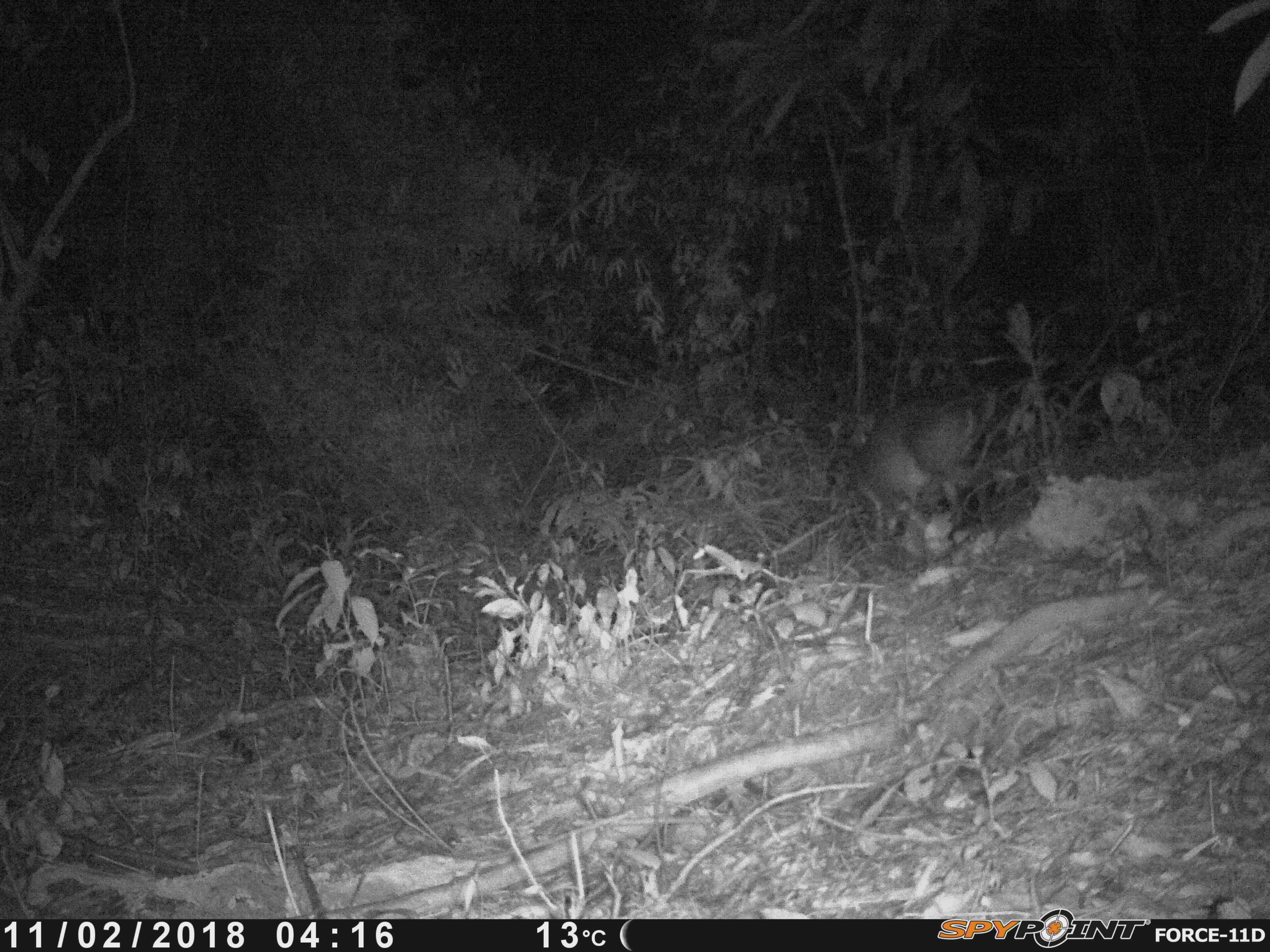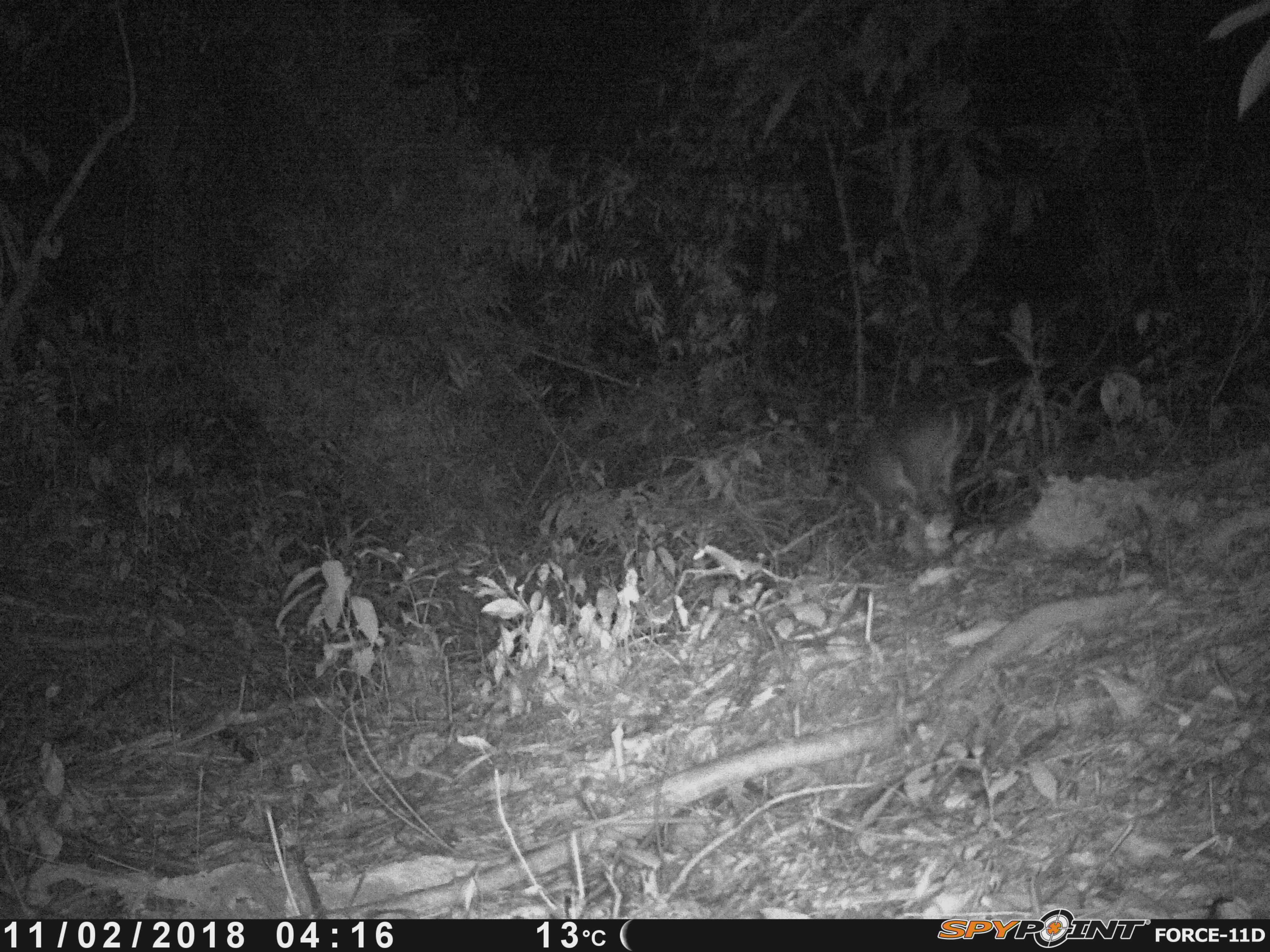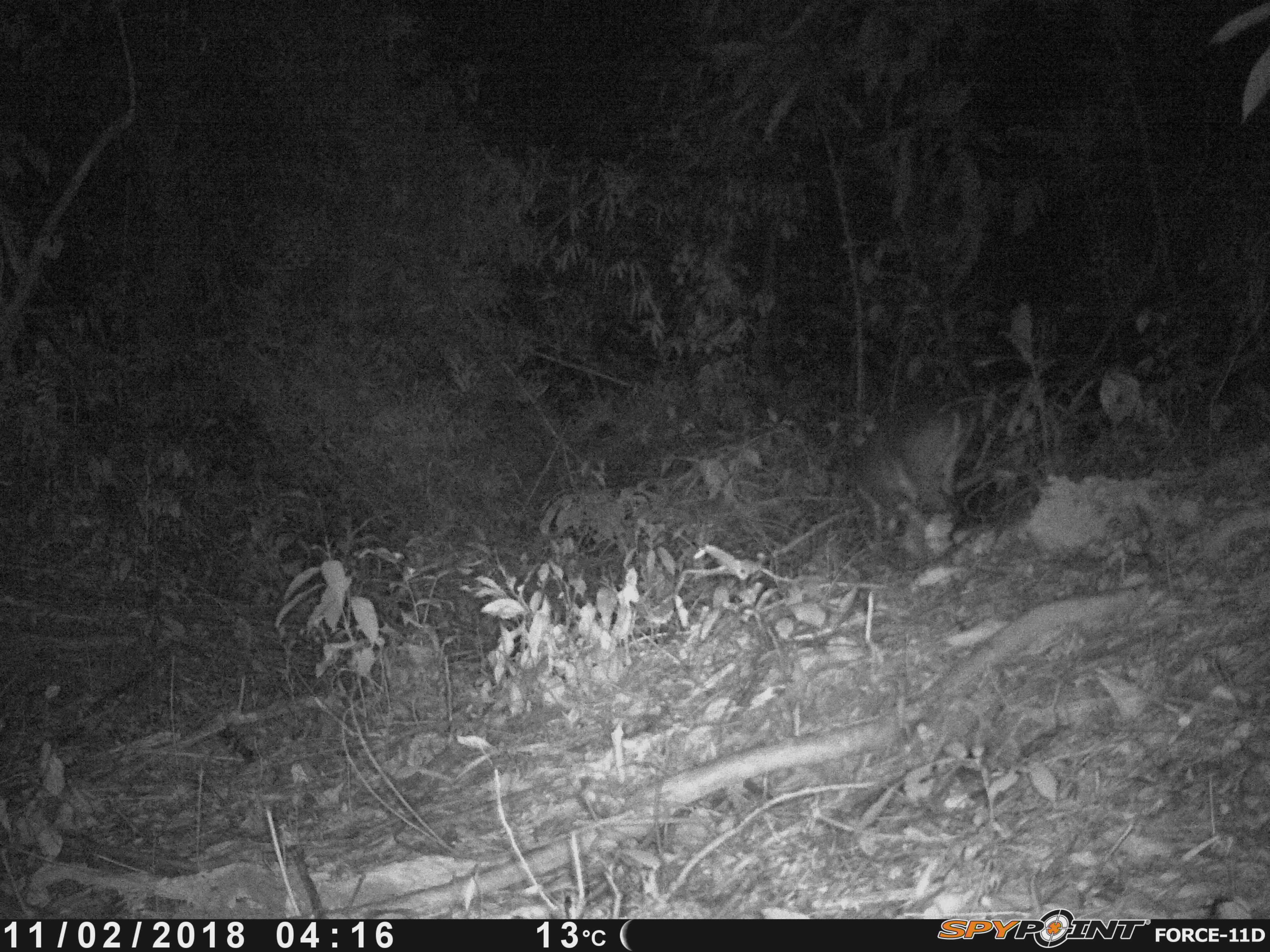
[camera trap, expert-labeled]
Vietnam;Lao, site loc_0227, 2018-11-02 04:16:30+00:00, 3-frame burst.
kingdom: Animalia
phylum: Chordata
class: Mammalia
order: Artiodactyla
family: Cervidae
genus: Muntiacus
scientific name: Muntiacus vuquangensis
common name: large-antlered muntjac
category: large antlered muntjac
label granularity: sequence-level